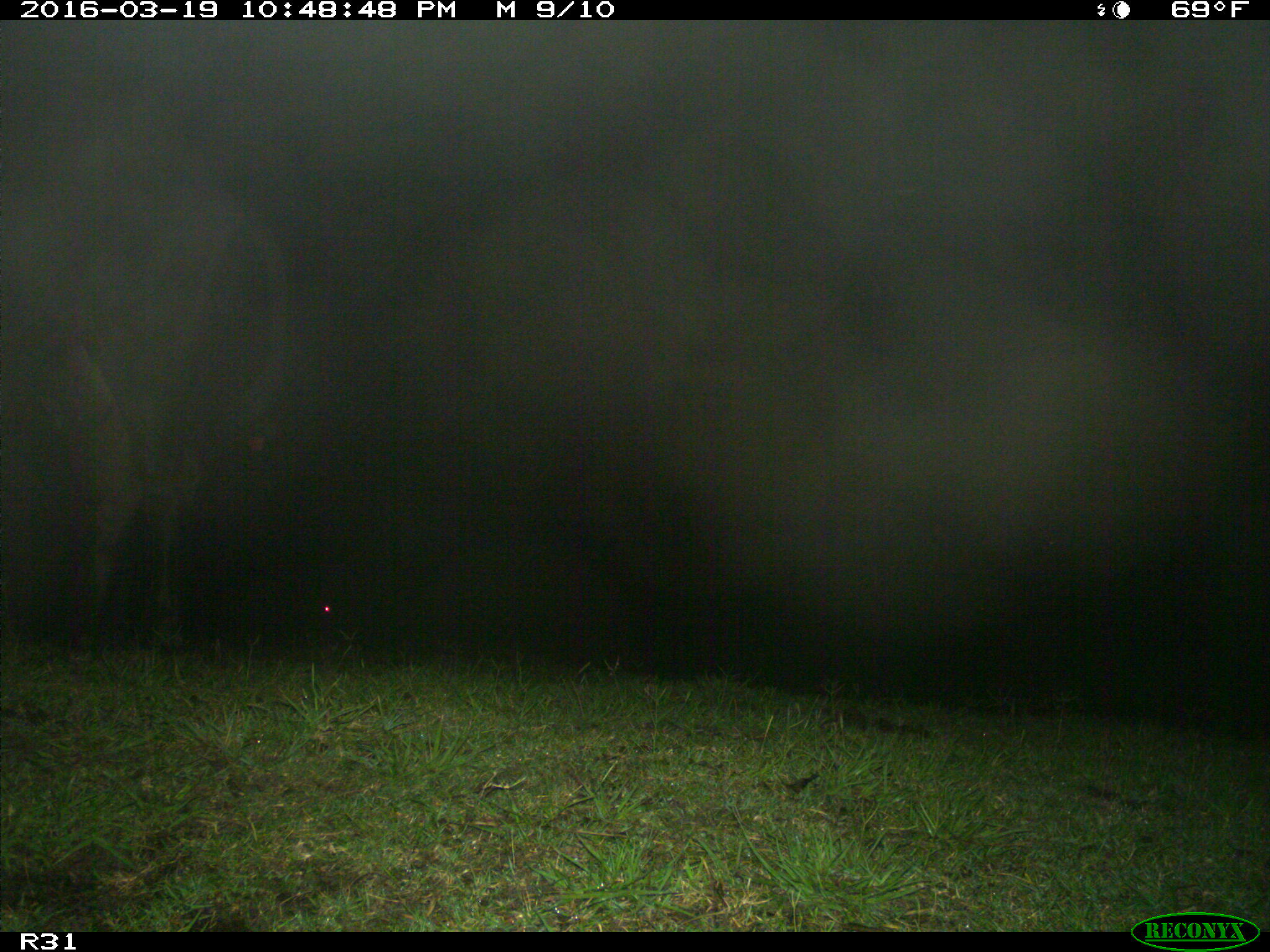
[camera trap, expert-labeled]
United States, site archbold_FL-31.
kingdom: Animalia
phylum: Chordata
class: Mammalia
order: Artiodactyla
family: Bovidae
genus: Bos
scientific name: Bos taurus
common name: domestic cow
Bos taurus (domestic cow).